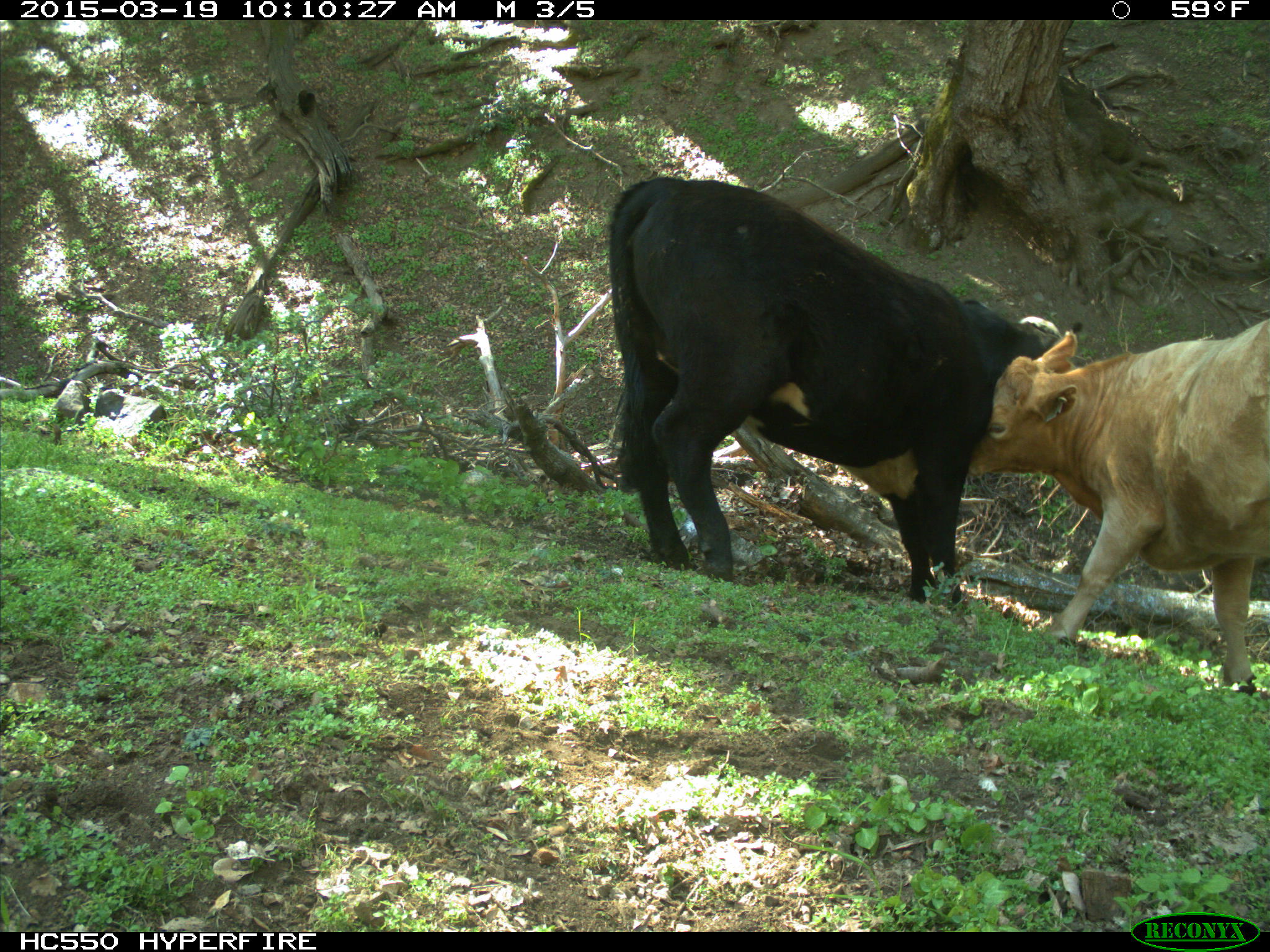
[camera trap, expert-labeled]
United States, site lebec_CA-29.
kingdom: Animalia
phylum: Chordata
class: Mammalia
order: Artiodactyla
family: Bovidae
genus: Bos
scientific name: Bos taurus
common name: domestic cow